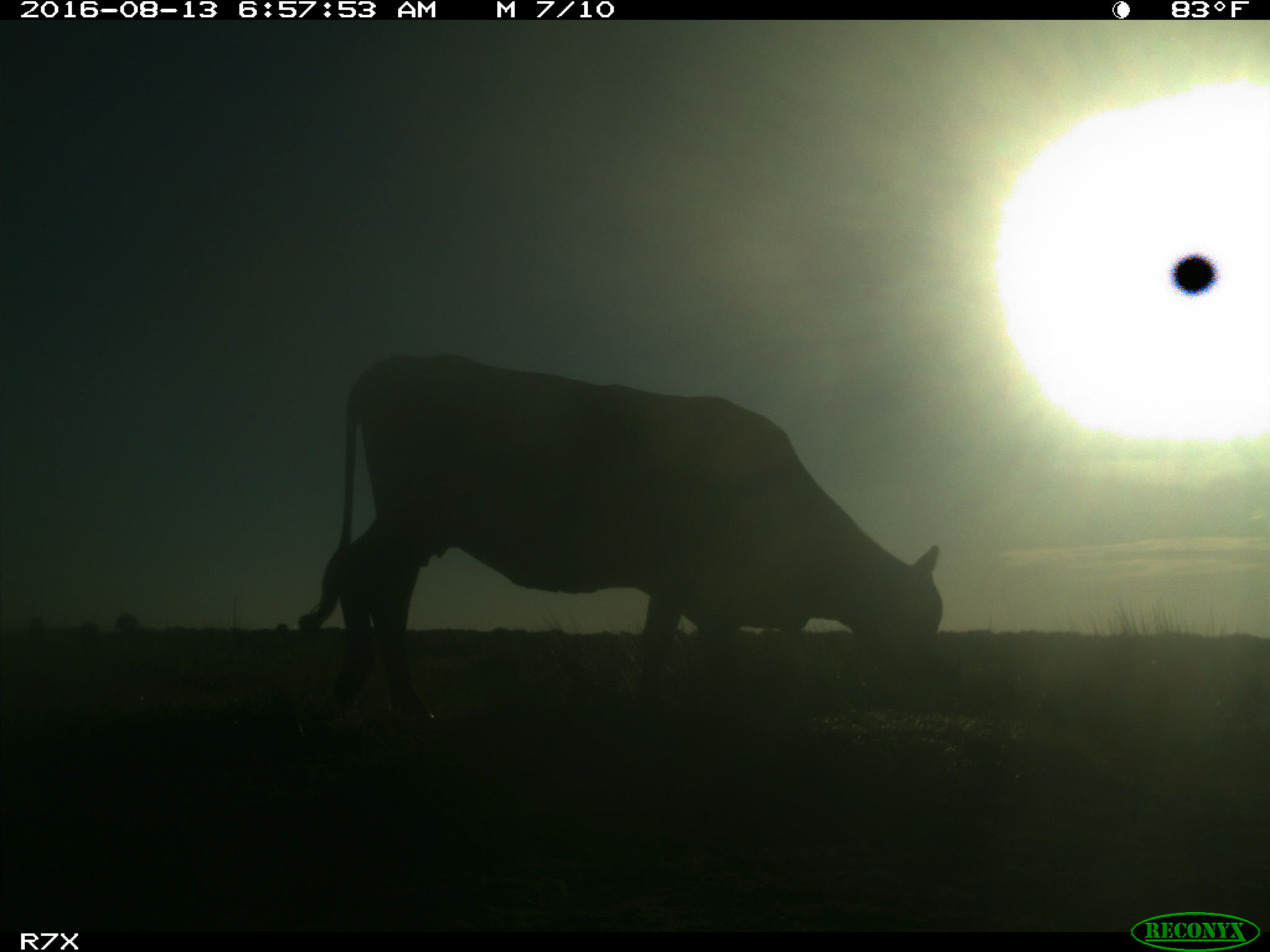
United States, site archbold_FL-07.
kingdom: Animalia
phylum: Chordata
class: Mammalia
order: Artiodactyla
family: Bovidae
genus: Bos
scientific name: Bos taurus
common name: domestic cow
Bos taurus (domestic cow).